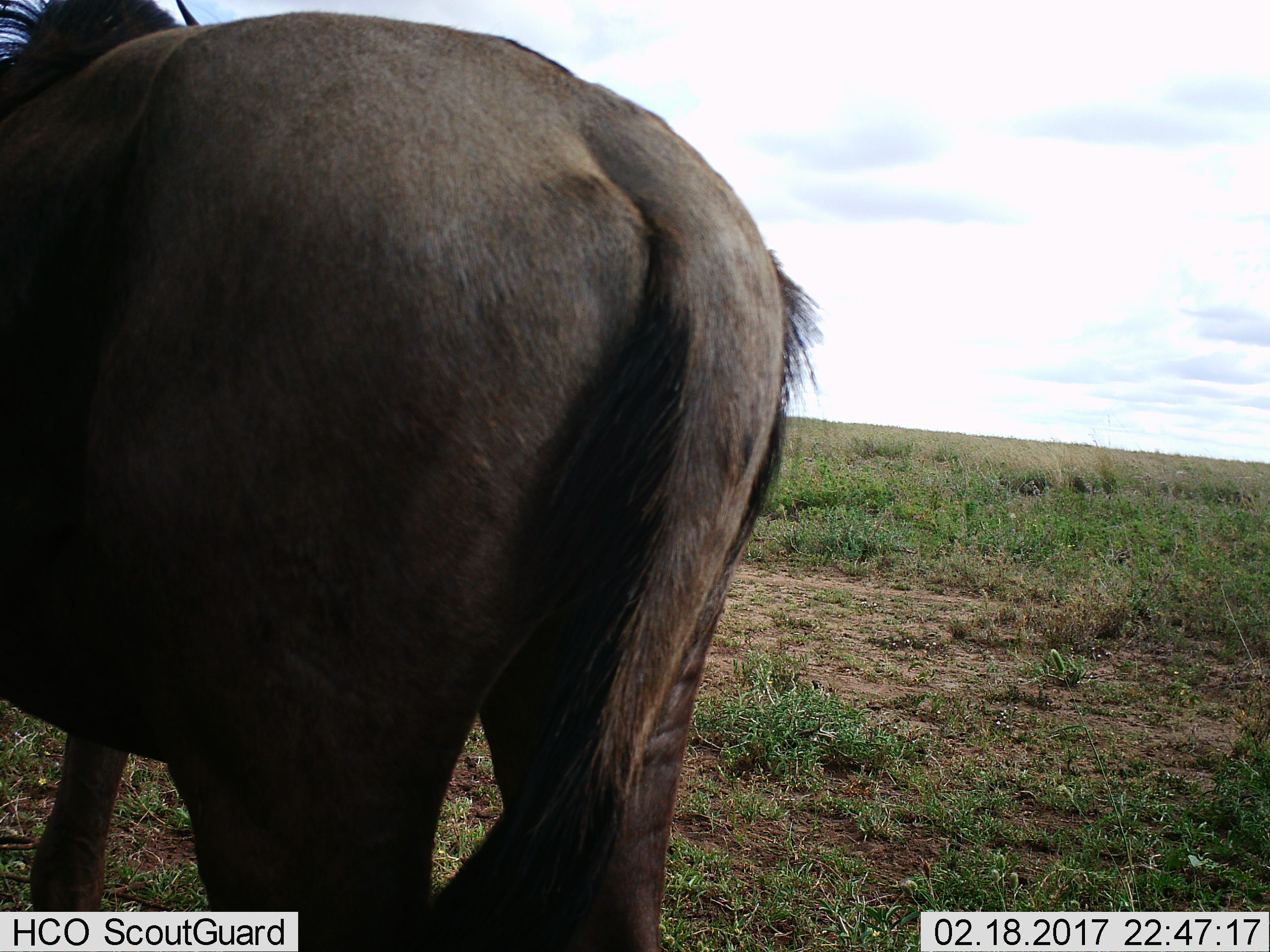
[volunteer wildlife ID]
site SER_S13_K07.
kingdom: Animalia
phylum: Chordata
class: Mammalia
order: Artiodactyla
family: Bovidae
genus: Connochaetes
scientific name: Connochaetes taurinus taurinus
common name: blue wildebeest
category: wildebeestblue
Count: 1.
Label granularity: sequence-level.